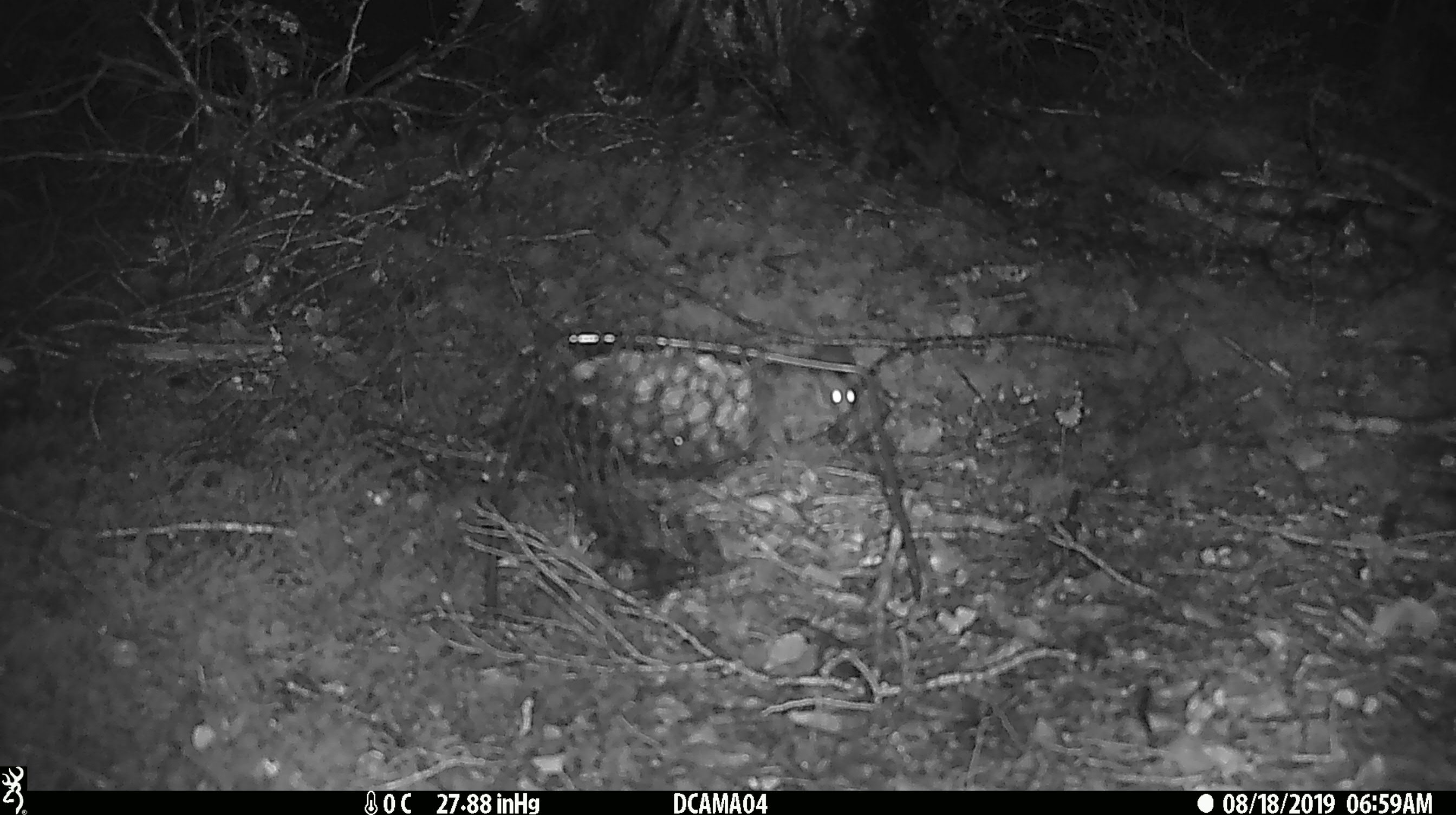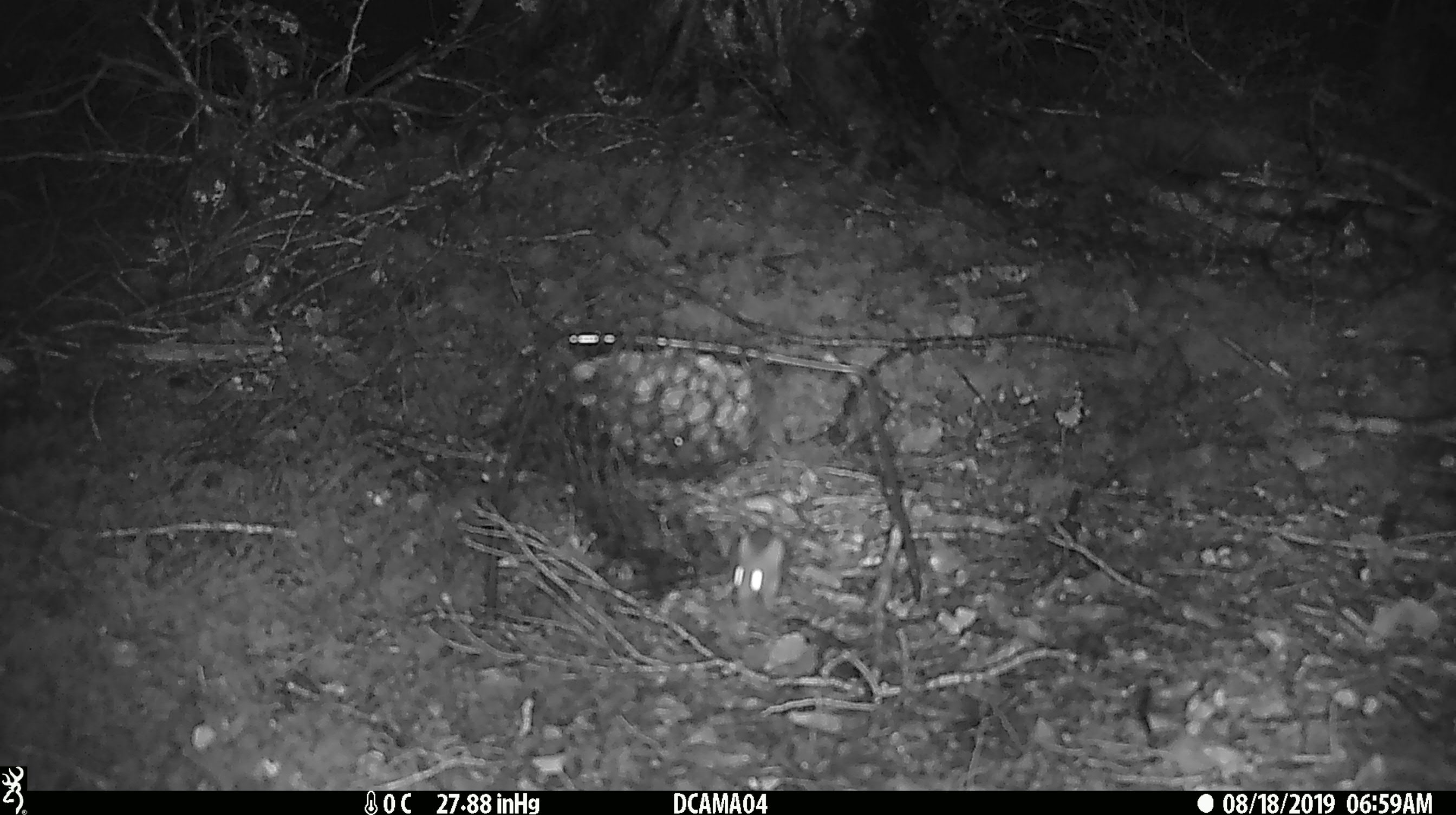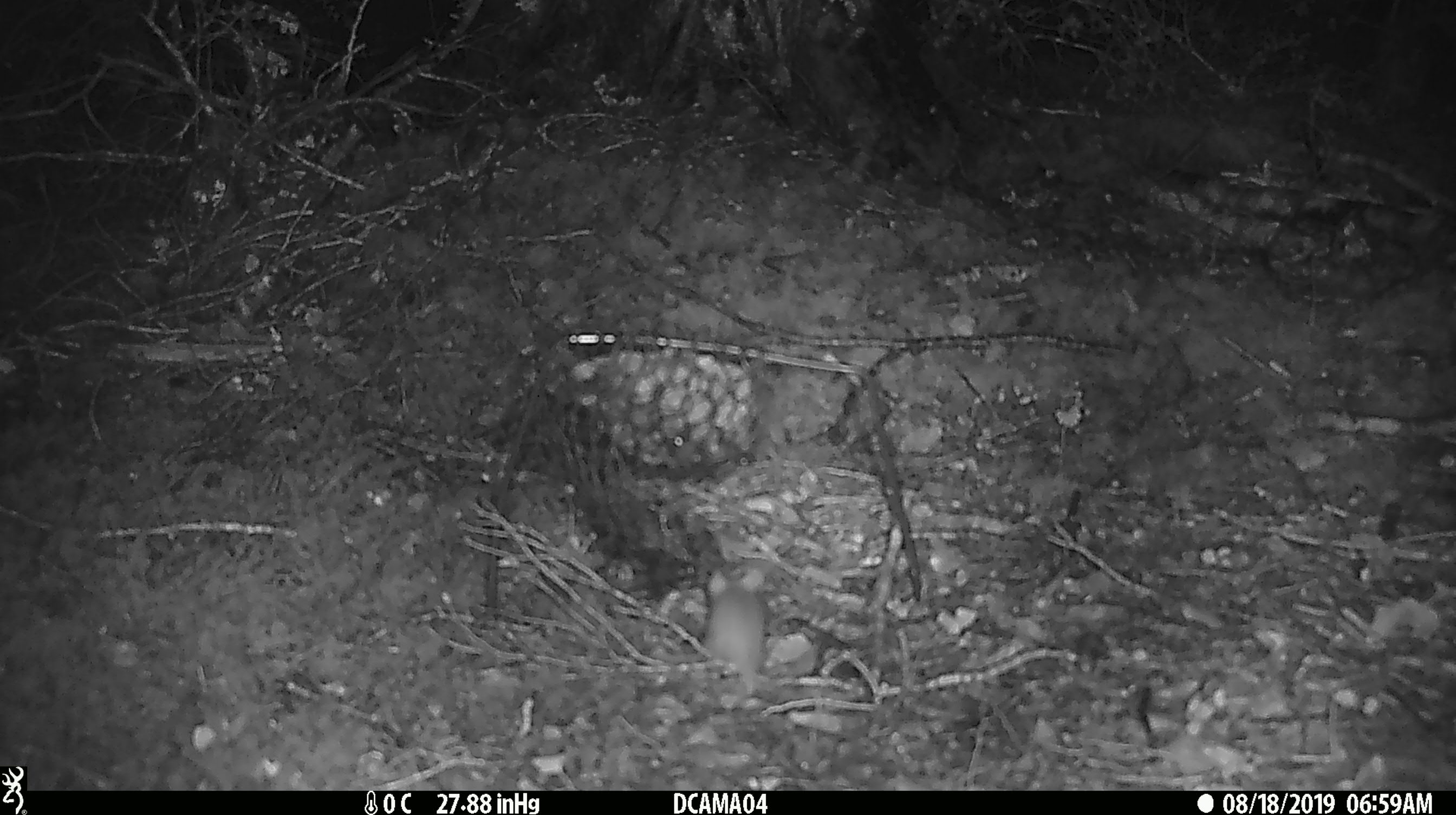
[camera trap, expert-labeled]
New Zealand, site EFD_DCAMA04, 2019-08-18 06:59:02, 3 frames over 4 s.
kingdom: Animalia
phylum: Chordata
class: Mammalia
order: Rodentia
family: Muridae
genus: Mus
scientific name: Mus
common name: mouse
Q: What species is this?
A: Mouse (Mus).